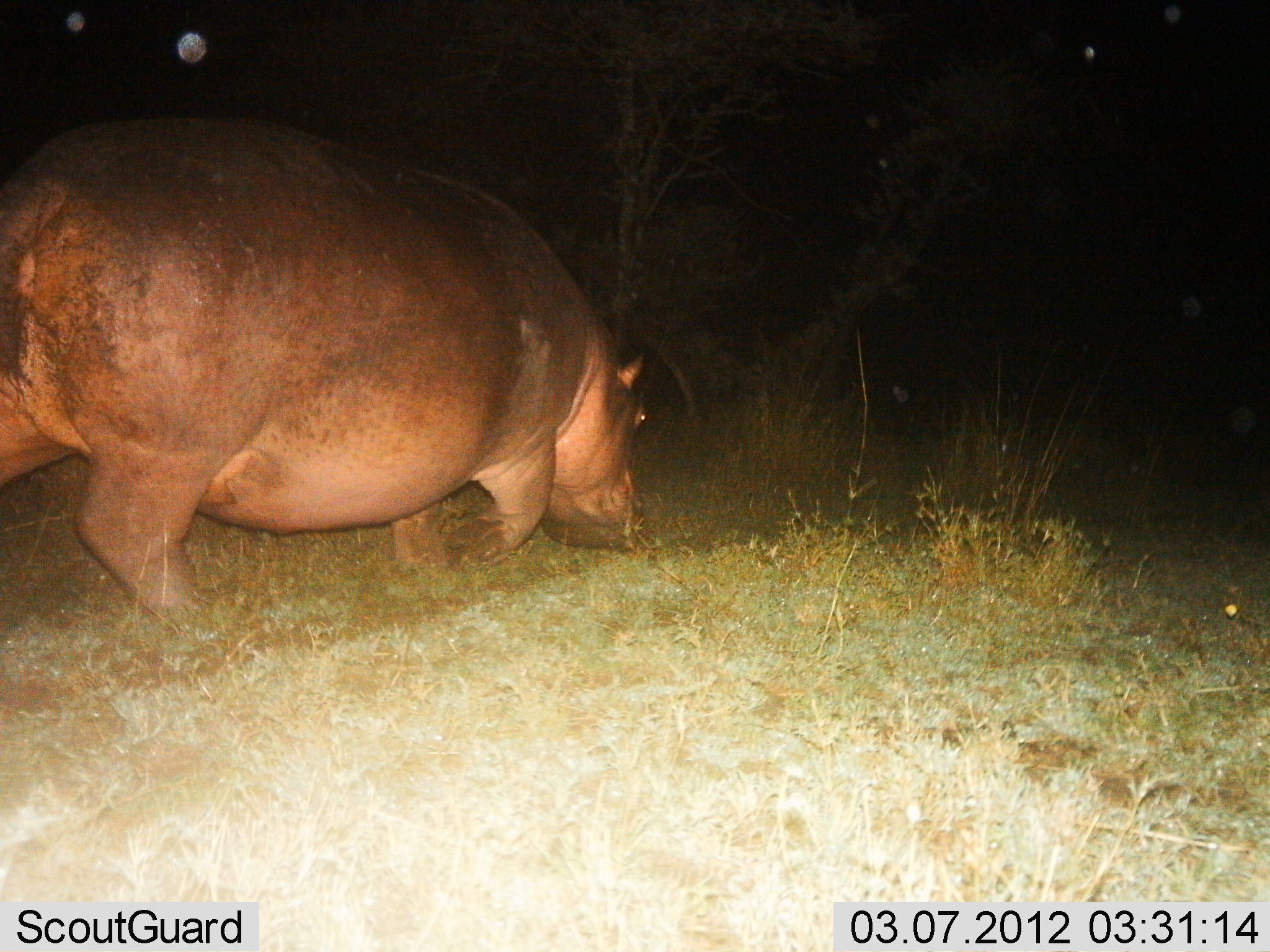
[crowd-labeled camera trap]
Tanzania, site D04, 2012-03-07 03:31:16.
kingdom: Animalia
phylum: Chordata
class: Mammalia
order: Artiodactyla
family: Hippopotamidae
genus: Hippopotamus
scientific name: Hippopotamus amphibius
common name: hippopotamus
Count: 1.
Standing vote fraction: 6%.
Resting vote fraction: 0%.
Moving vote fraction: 59%.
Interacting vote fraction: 0%.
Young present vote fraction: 0%.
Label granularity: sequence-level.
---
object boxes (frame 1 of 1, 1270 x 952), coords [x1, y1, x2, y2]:
animal: [0, 114, 651, 631]